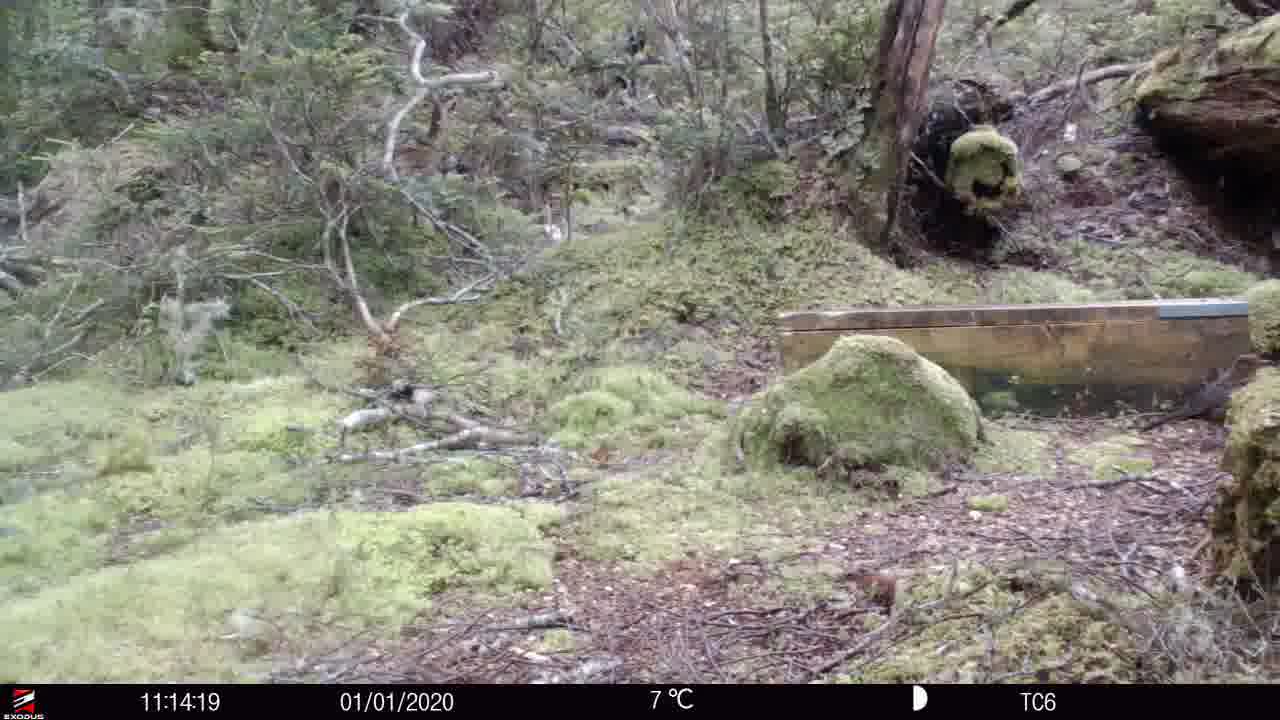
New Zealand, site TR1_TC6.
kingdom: Animalia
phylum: Chordata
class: Aves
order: Passeriformes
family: Turdidae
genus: Turdus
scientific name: Turdus merula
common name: eurasian blackbird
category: blackbird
Blackbird (eurasian blackbird) (Turdus merula).